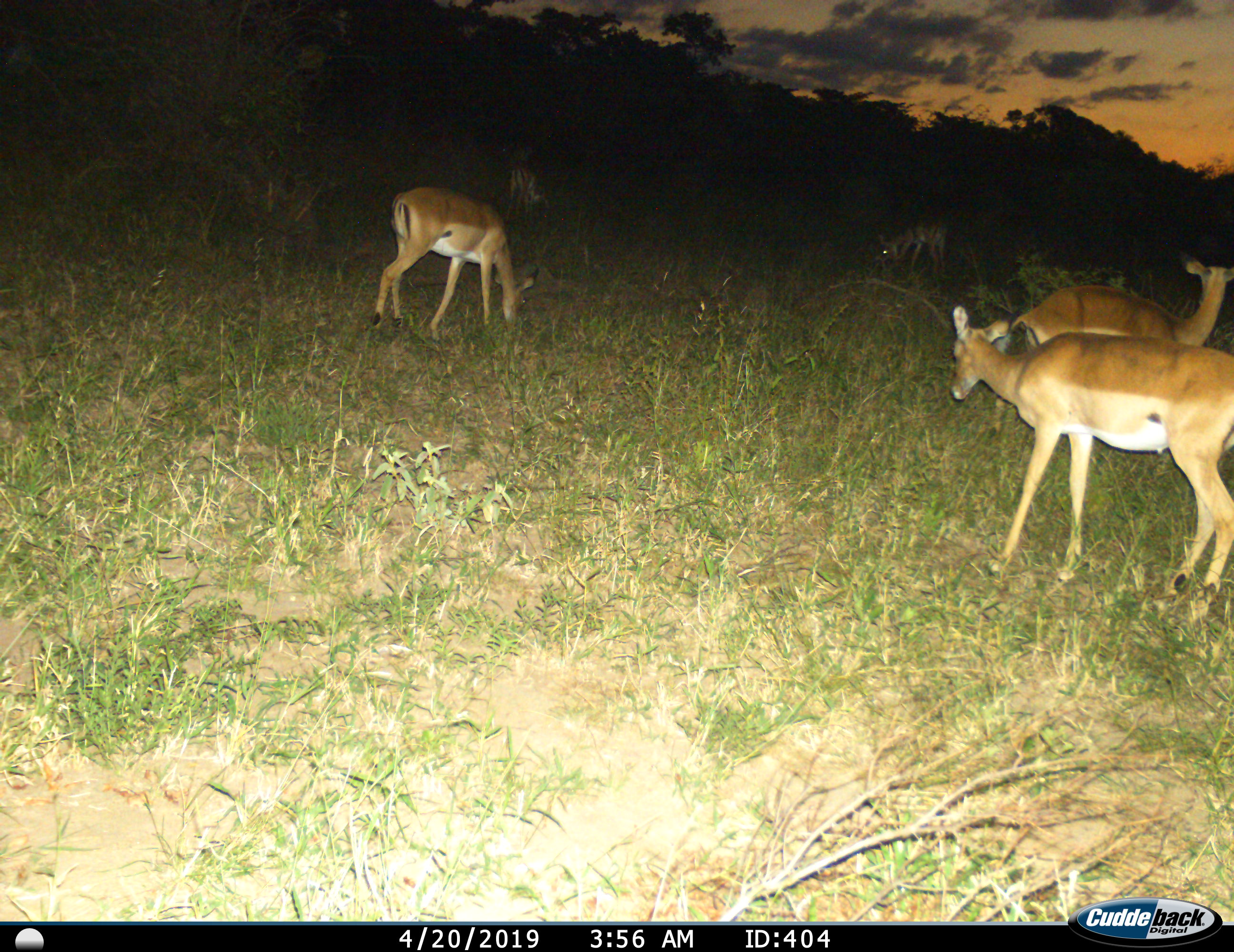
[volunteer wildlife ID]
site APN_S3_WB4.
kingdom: Animalia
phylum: Chordata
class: Mammalia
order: Artiodactyla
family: Bovidae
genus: Aepyceros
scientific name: Aepyceros melampus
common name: impala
Impala (Aepyceros melampus), count 6. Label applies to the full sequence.